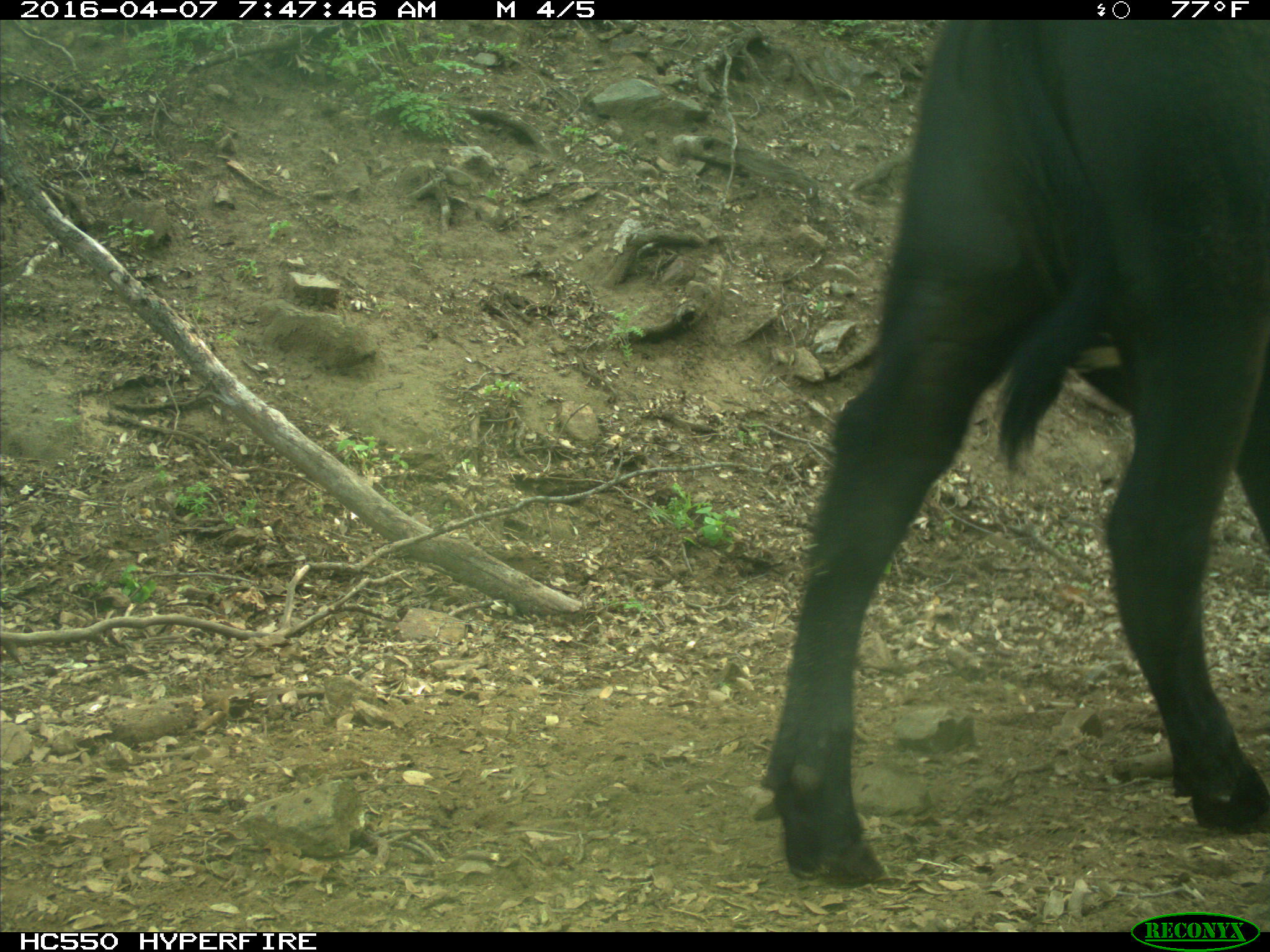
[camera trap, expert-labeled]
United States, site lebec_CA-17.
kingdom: Animalia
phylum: Chordata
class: Mammalia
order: Artiodactyla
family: Bovidae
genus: Bos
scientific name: Bos taurus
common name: domestic cow